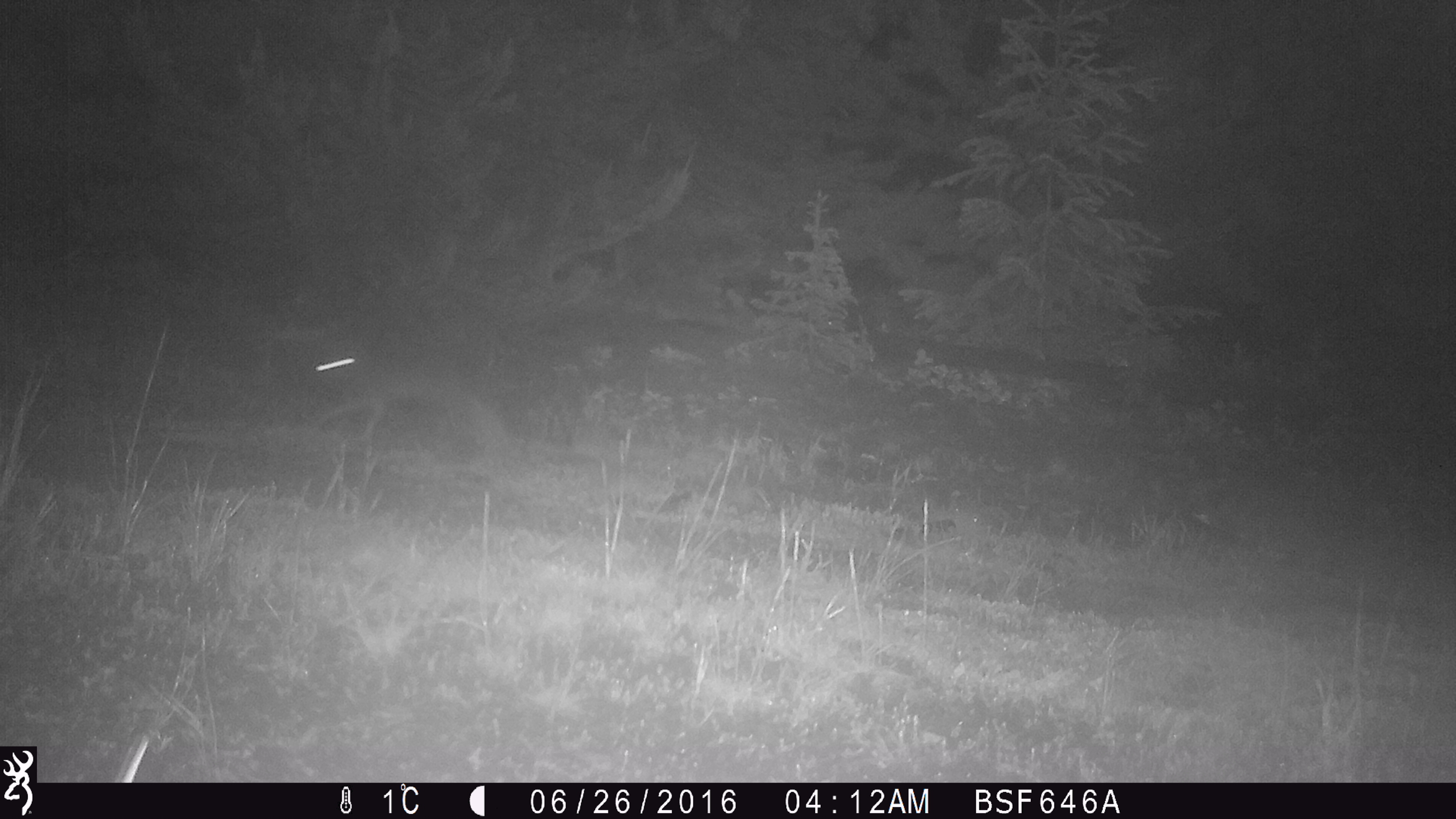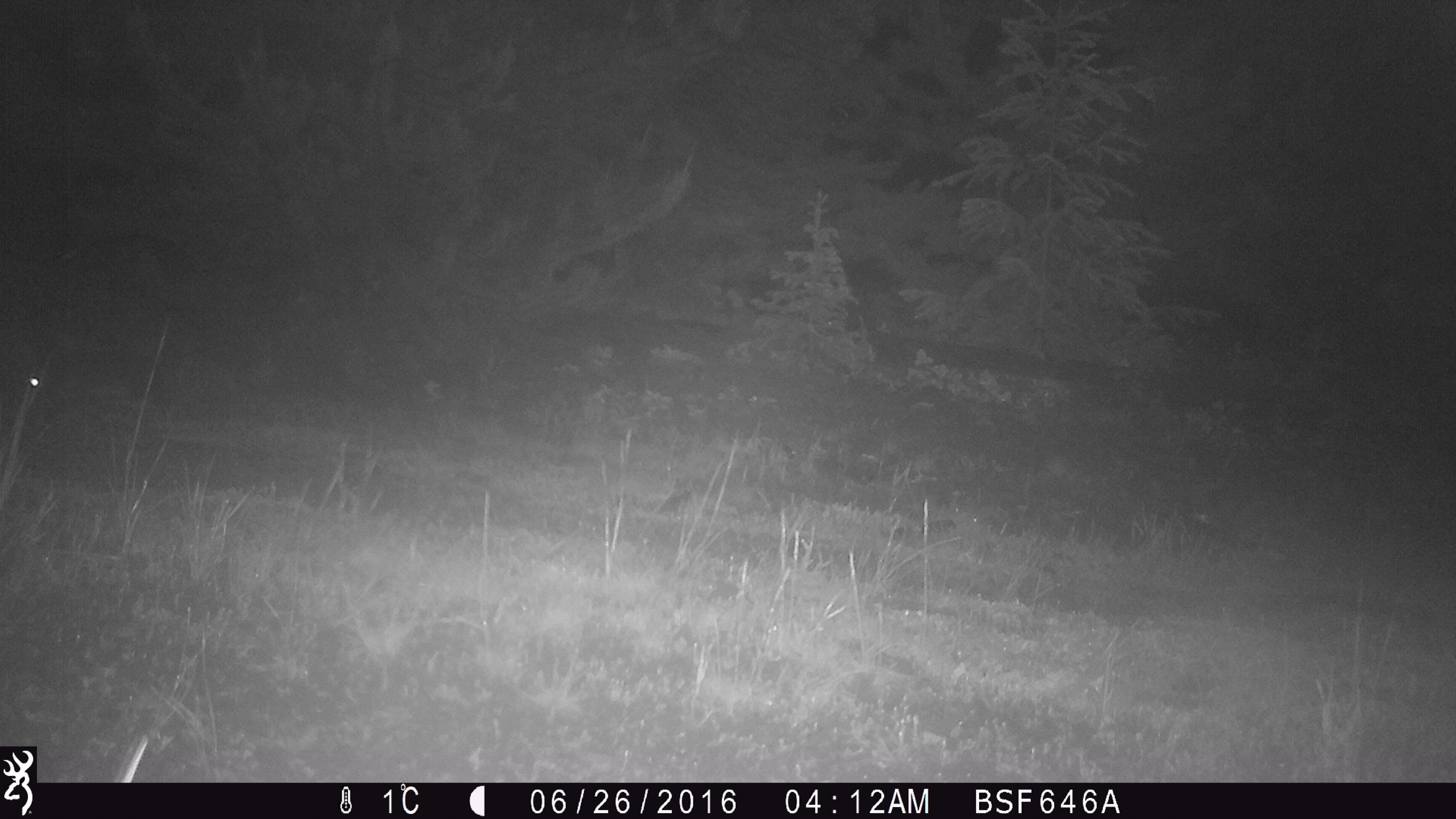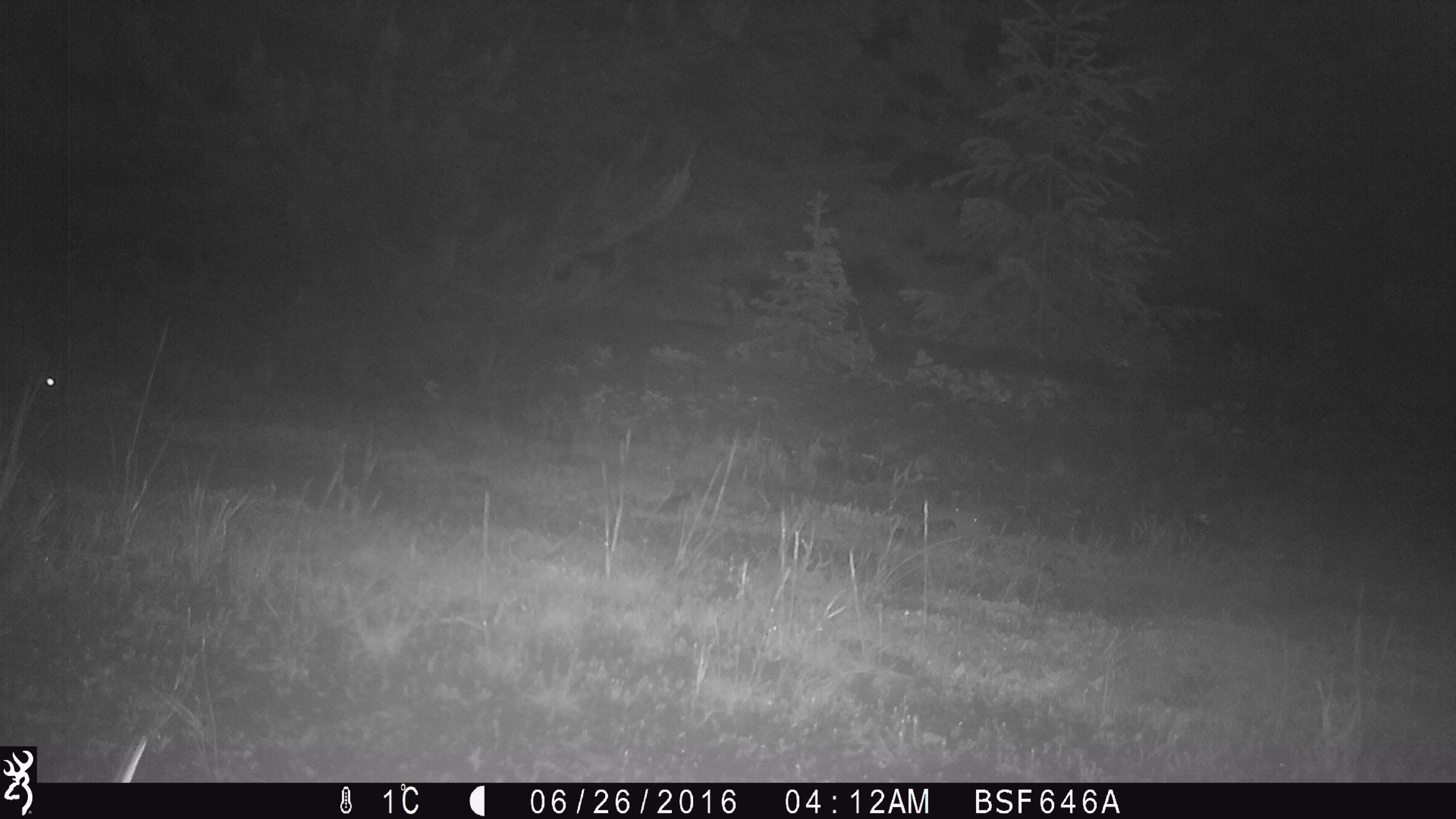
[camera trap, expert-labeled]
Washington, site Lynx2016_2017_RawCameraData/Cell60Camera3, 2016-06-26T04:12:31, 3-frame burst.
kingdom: Animalia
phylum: Chordata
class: Mammalia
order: Lagomorpha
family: Leporidae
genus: Lepus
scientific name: Lepus americanus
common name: snowshoe hare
Lepus americanus (snowshoe hare). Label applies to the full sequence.